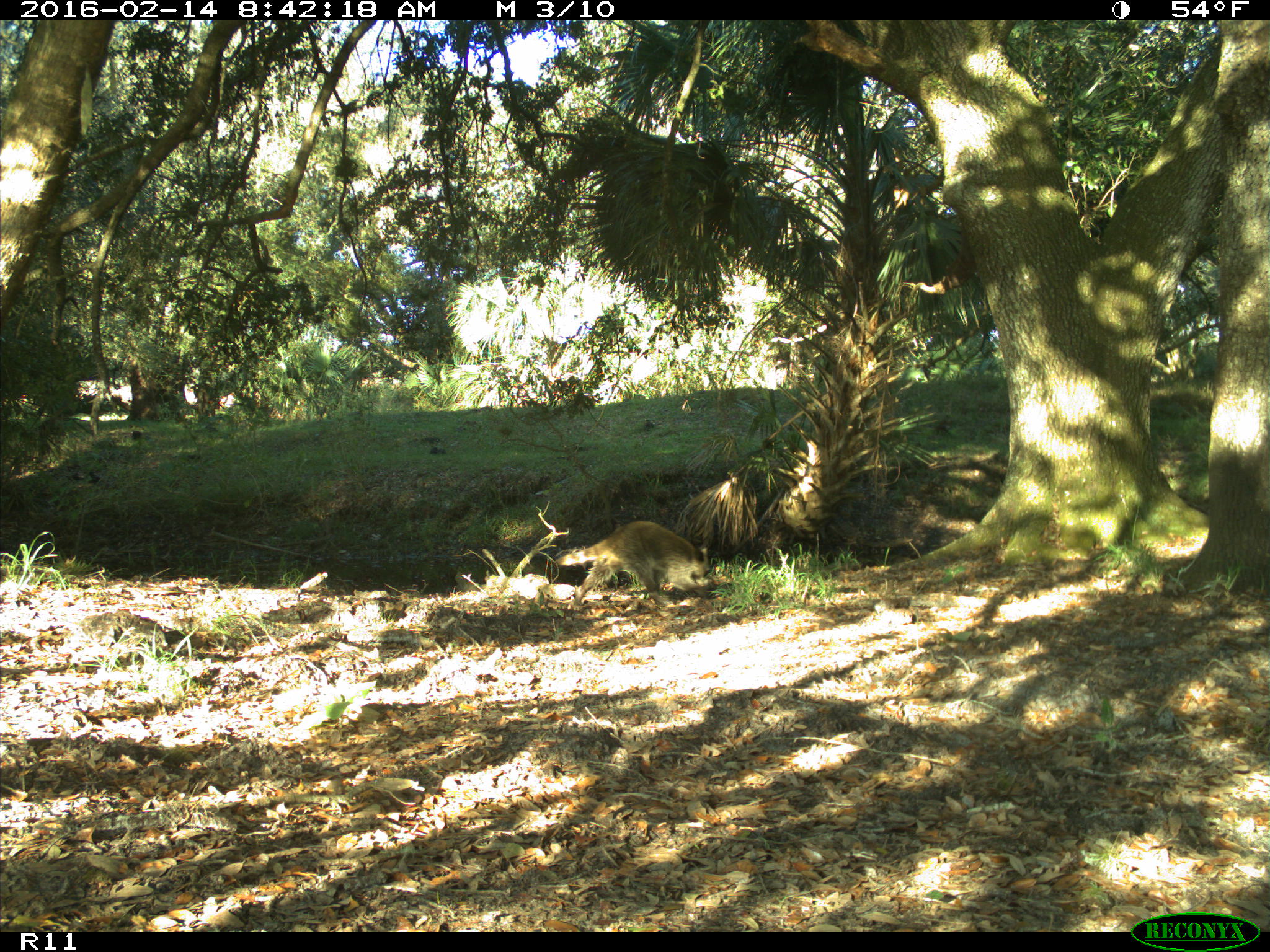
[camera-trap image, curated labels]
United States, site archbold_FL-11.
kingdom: Animalia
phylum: Chordata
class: Mammalia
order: Carnivora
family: Procyonidae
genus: Procyon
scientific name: Procyon lotor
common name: common raccoon